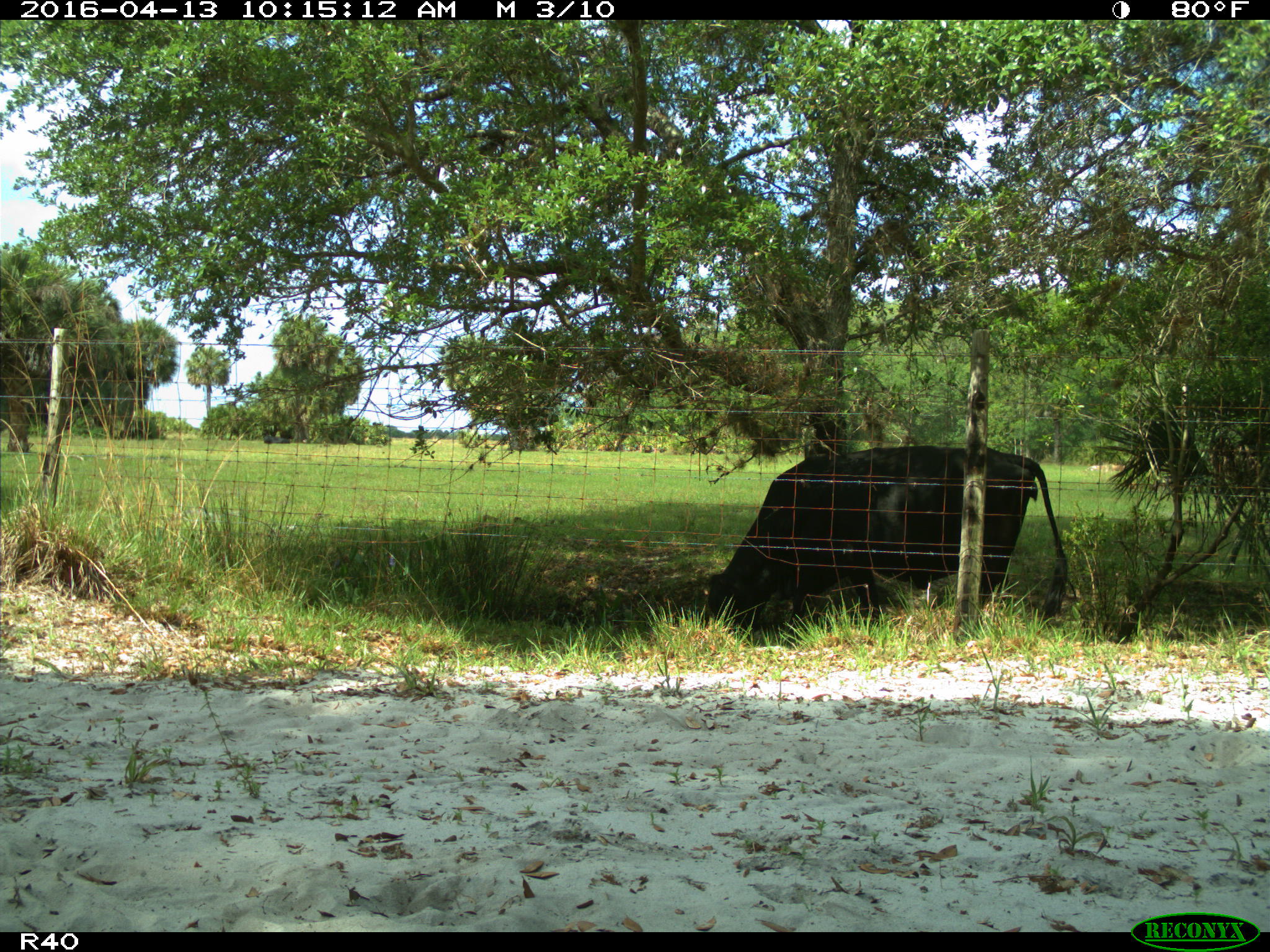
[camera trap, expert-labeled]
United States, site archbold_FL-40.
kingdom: Animalia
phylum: Chordata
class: Mammalia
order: Artiodactyla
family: Bovidae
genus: Bos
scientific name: Bos taurus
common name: domestic cow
Bos taurus (domestic cow).